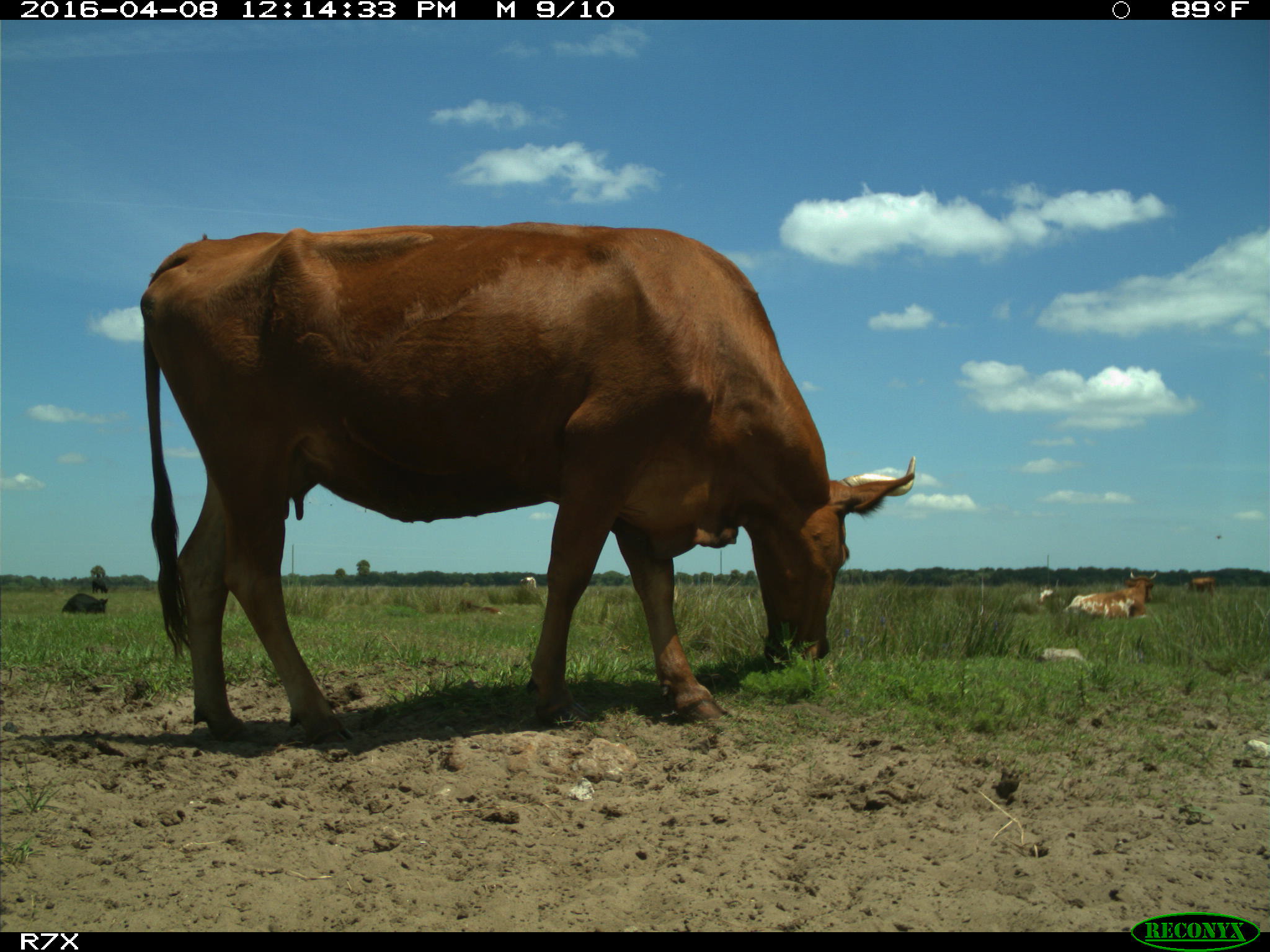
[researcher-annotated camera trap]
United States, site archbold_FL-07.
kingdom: Animalia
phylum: Chordata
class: Mammalia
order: Artiodactyla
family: Bovidae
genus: Bos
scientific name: Bos taurus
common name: domestic cow